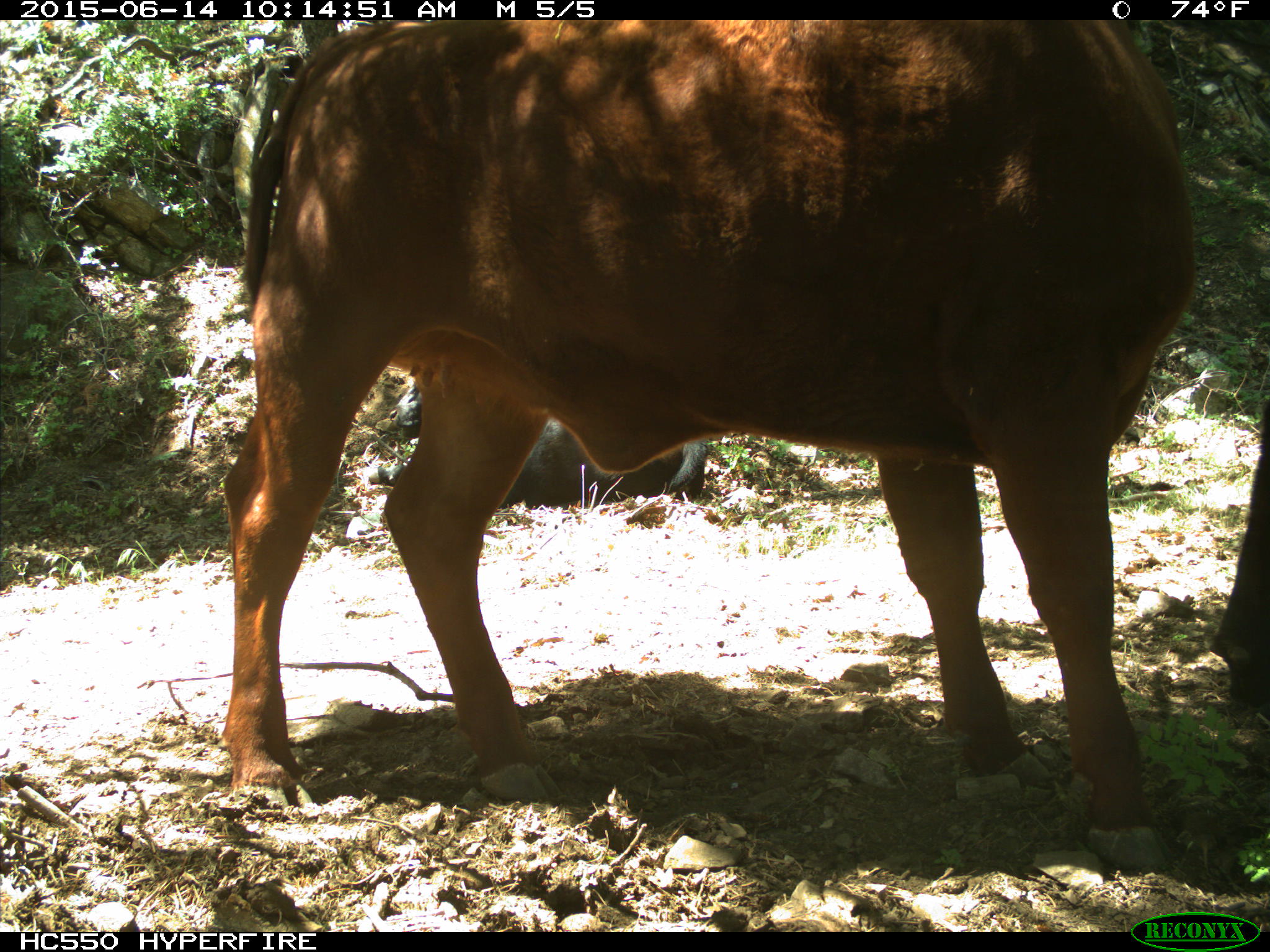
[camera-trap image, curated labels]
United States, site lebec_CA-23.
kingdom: Animalia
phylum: Chordata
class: Mammalia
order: Artiodactyla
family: Bovidae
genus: Bos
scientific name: Bos taurus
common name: domestic cow